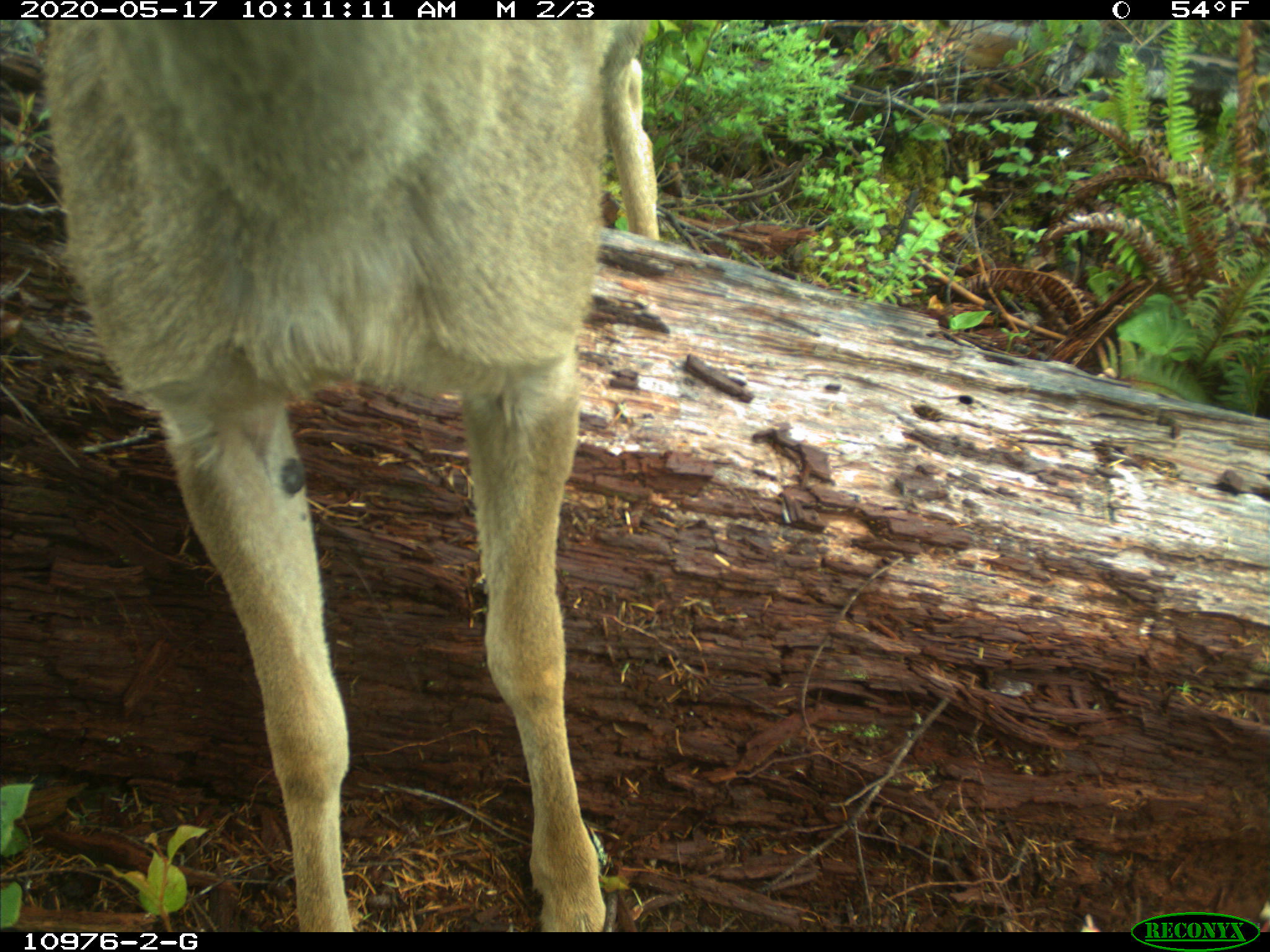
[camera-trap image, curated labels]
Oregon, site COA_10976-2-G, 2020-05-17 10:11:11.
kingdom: Animalia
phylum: Chordata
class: Mammalia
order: Artiodactyla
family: Cervidae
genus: Odocoileus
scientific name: Odocoileus hemionus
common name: black-tailed deer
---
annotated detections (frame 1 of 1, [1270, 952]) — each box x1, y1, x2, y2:
black-tailed deer: 45, 23, 669, 926